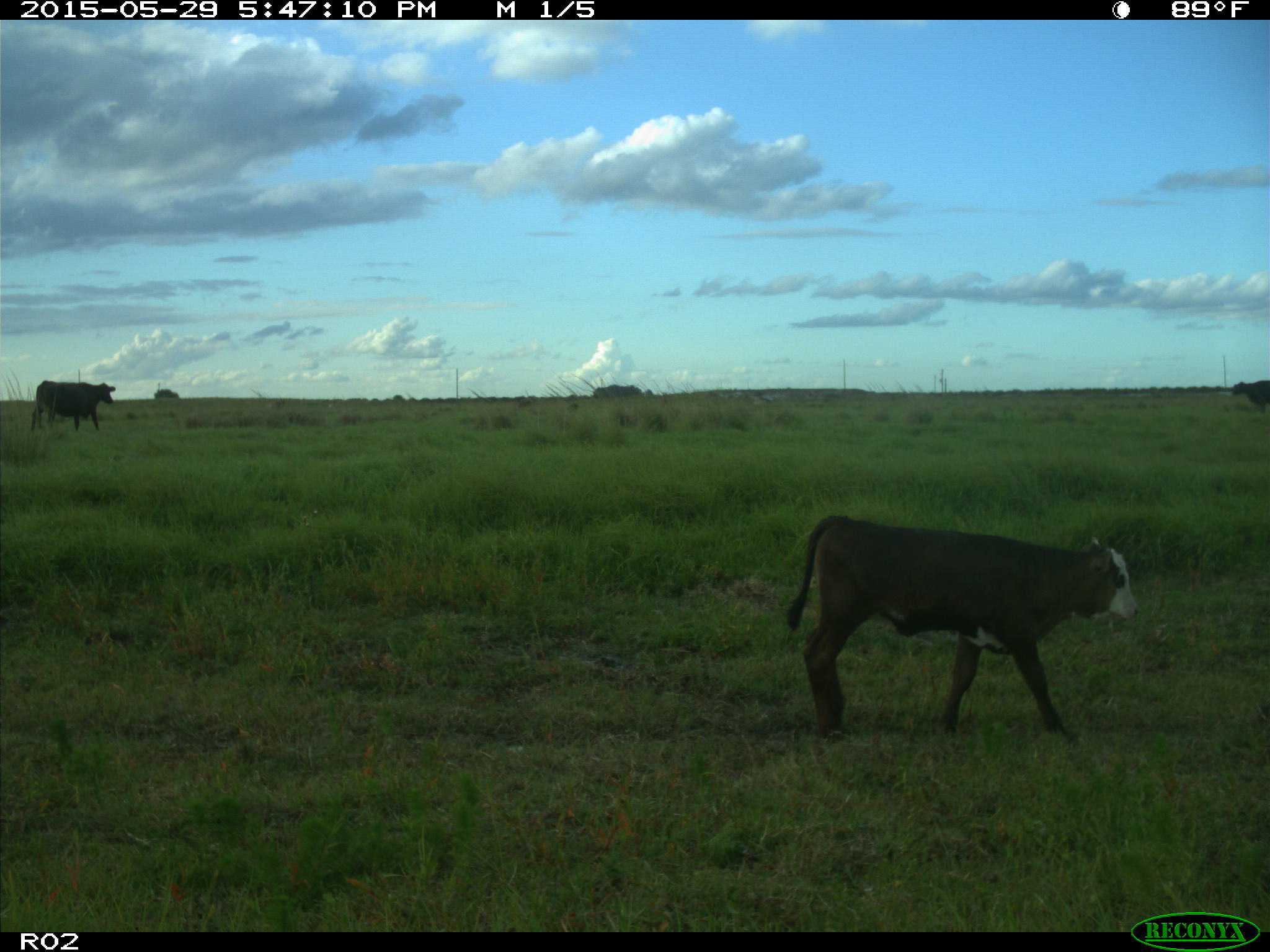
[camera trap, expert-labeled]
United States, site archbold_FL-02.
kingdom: Animalia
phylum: Chordata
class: Mammalia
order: Artiodactyla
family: Bovidae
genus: Bos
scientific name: Bos taurus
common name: domestic cow